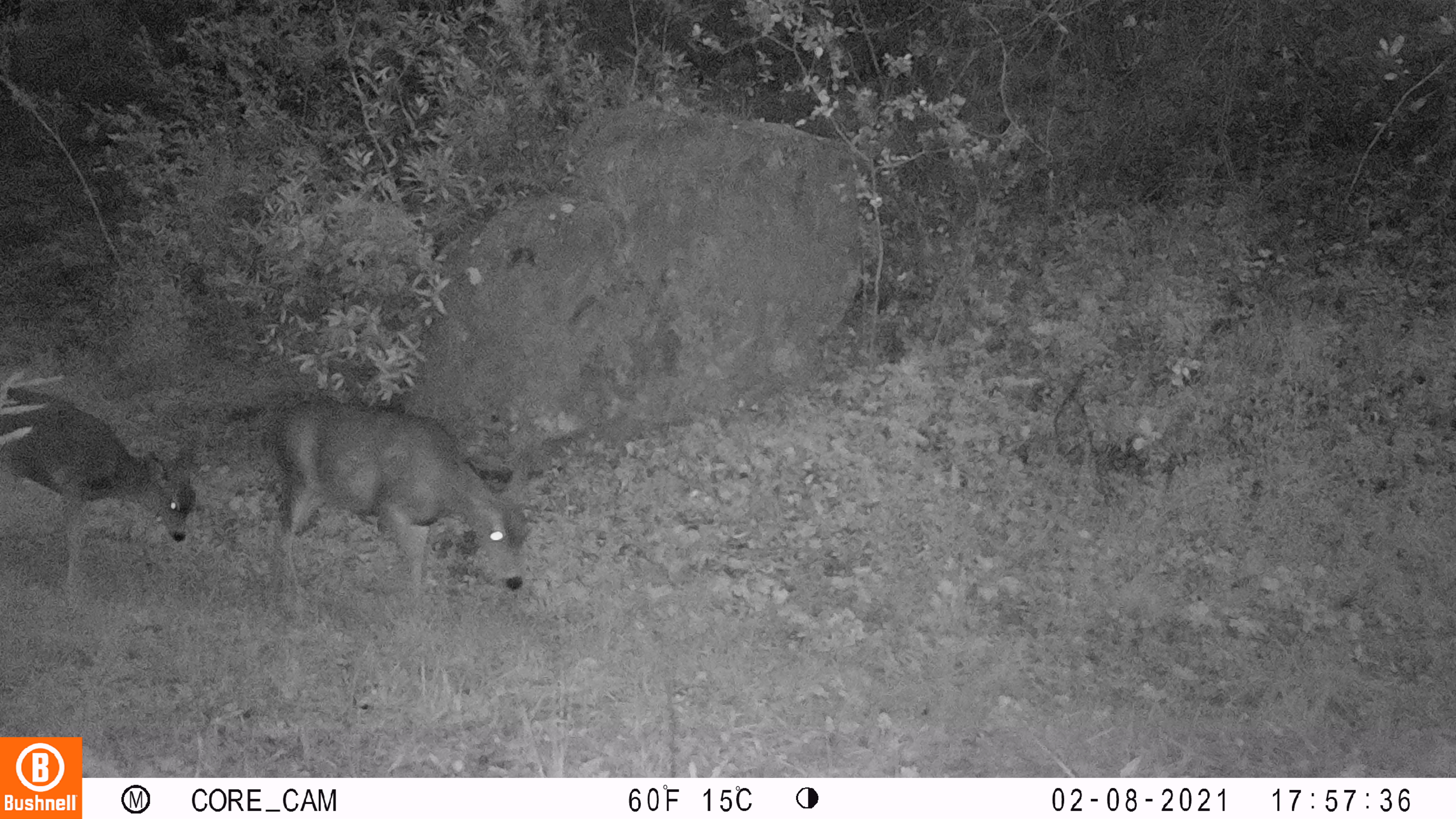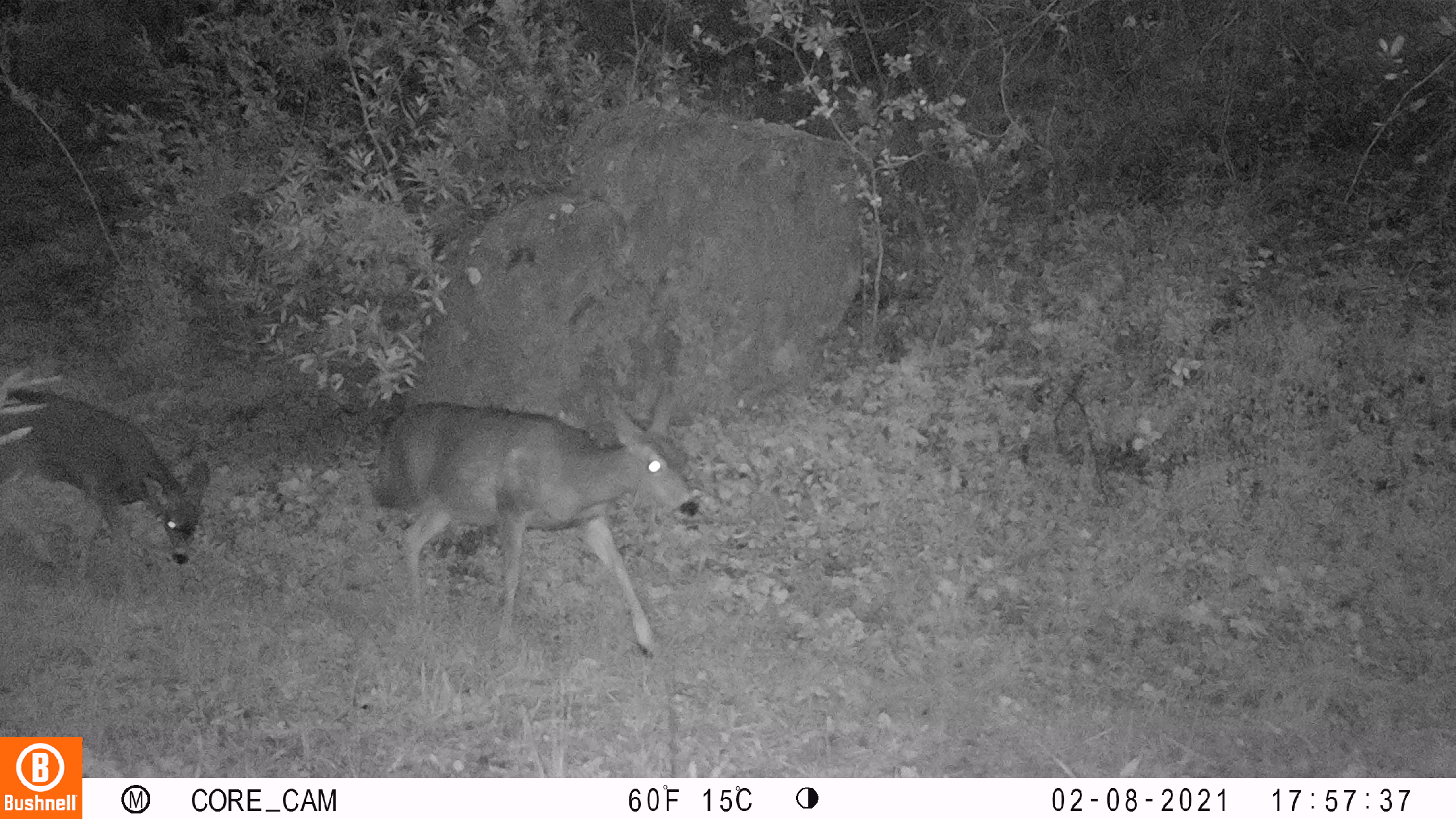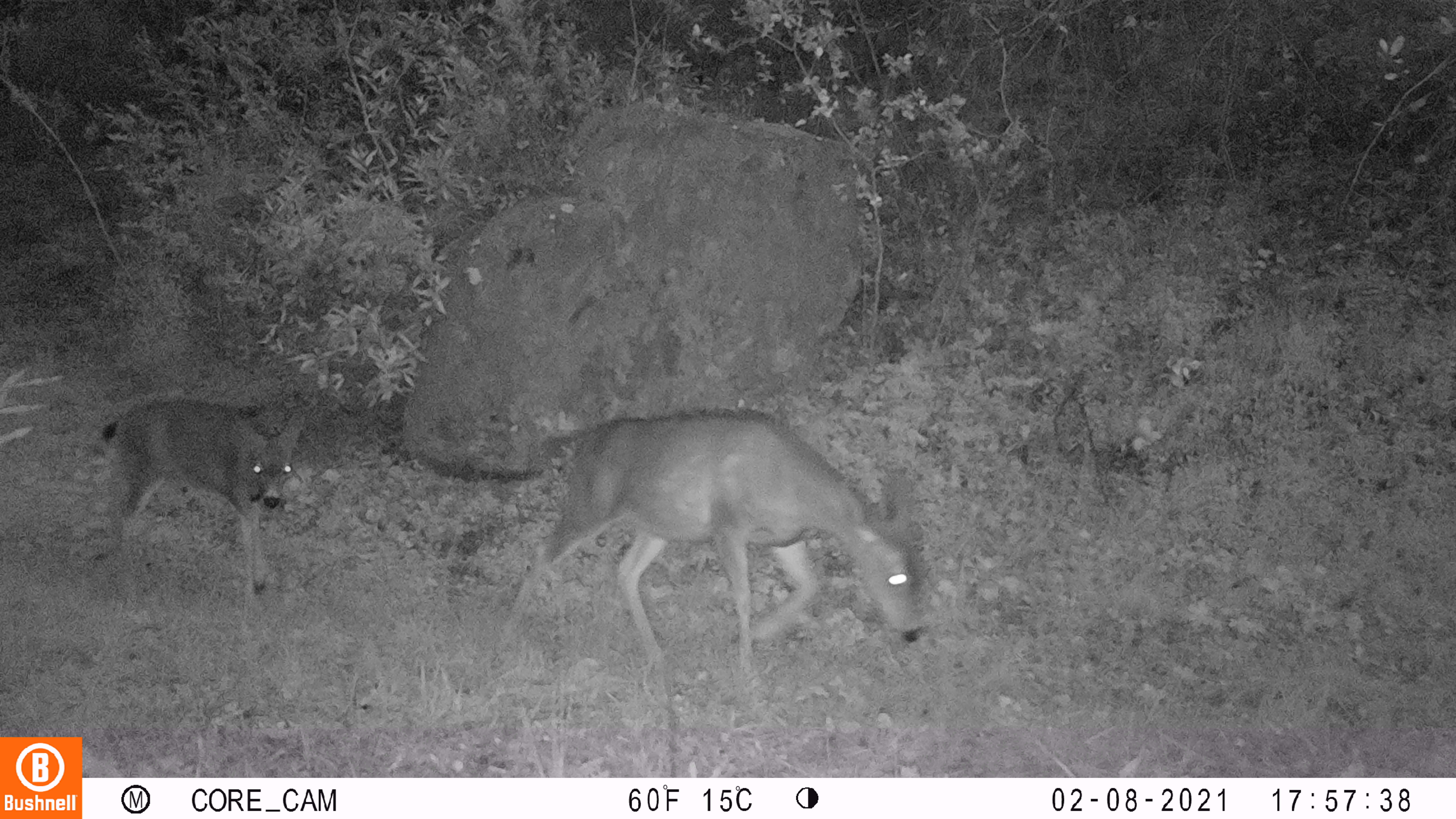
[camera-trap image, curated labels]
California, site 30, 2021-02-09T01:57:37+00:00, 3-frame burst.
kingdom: Animalia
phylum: Chordata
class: Mammalia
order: Artiodactyla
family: Cervidae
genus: Odocoileus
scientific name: Odocoileus hemionus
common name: mule deer